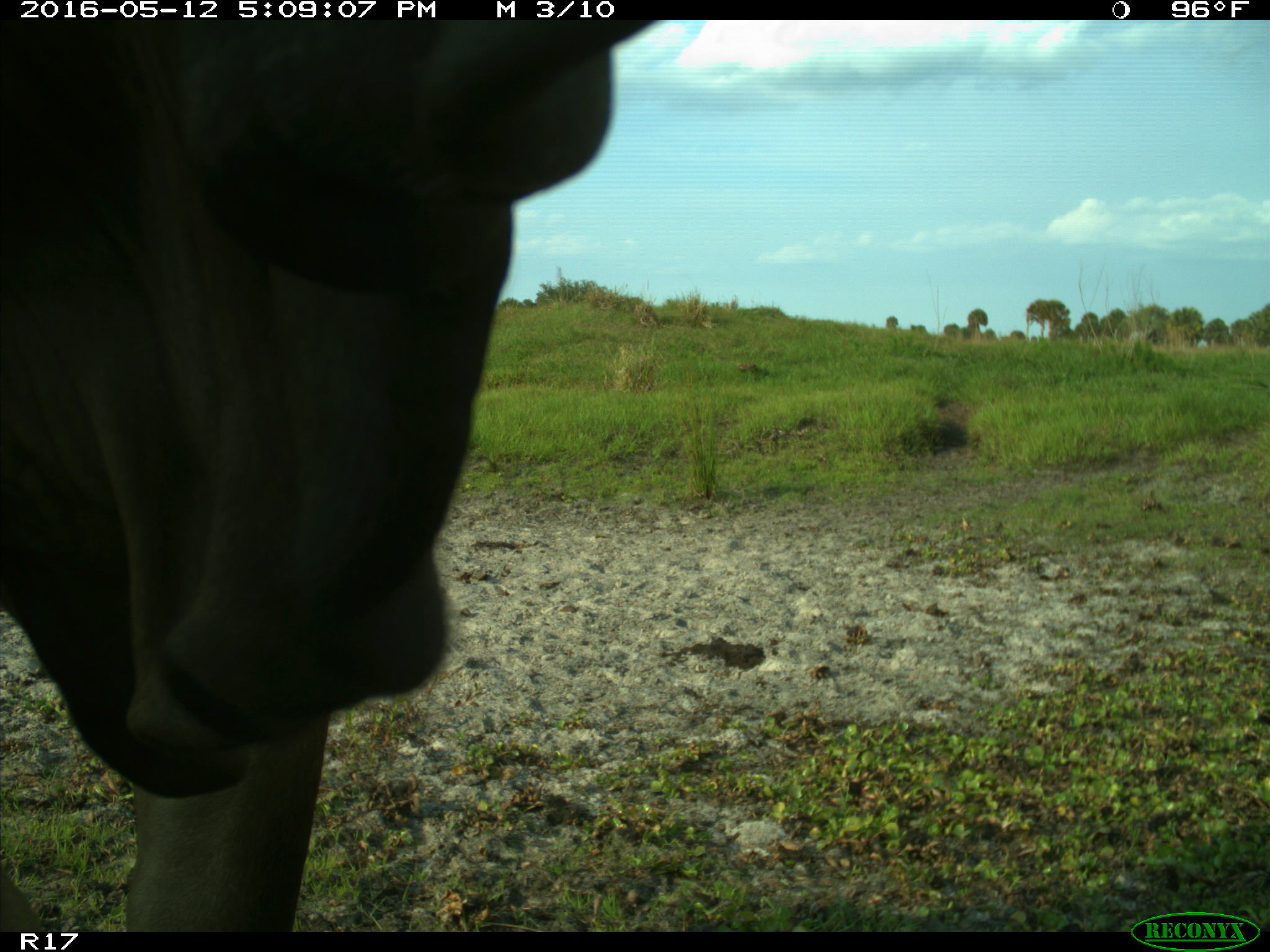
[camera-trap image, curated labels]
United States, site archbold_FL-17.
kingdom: Animalia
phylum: Chordata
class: Mammalia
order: Artiodactyla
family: Bovidae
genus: Bos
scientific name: Bos taurus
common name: domestic cow